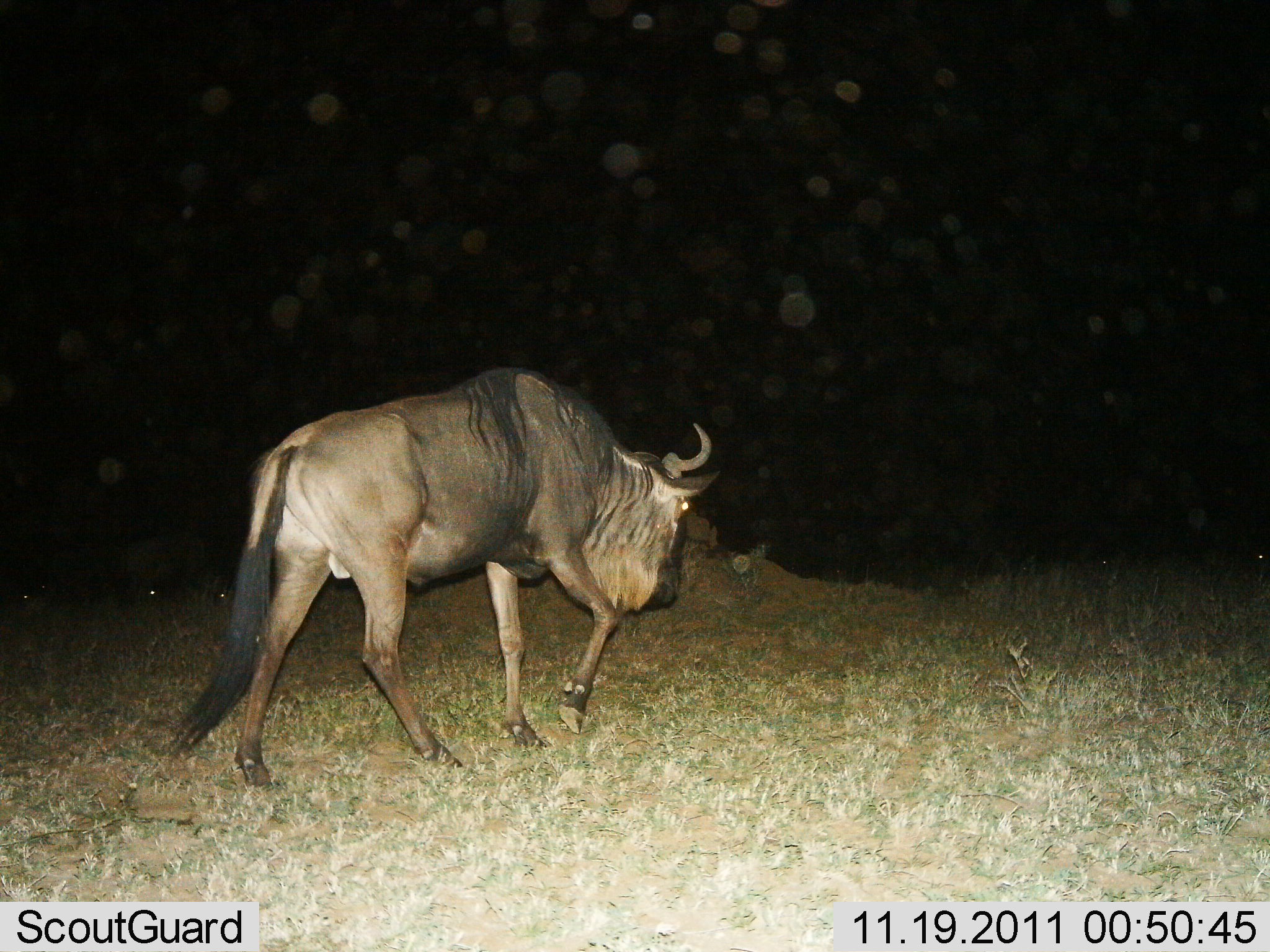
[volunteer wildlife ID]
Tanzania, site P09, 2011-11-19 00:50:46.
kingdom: Animalia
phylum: Chordata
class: Mammalia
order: Artiodactyla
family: Bovidae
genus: Connochaetes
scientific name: Connochaetes taurinus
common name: blue wildebeest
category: wildebeest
Wildebeest (blue wildebeest) (Connochaetes taurinus), count 1. Behavior (volunteer vote fractions): standing 7%, resting 0%, moving 93%, interacting 0%. Young present (vote fraction): 0%. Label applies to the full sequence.